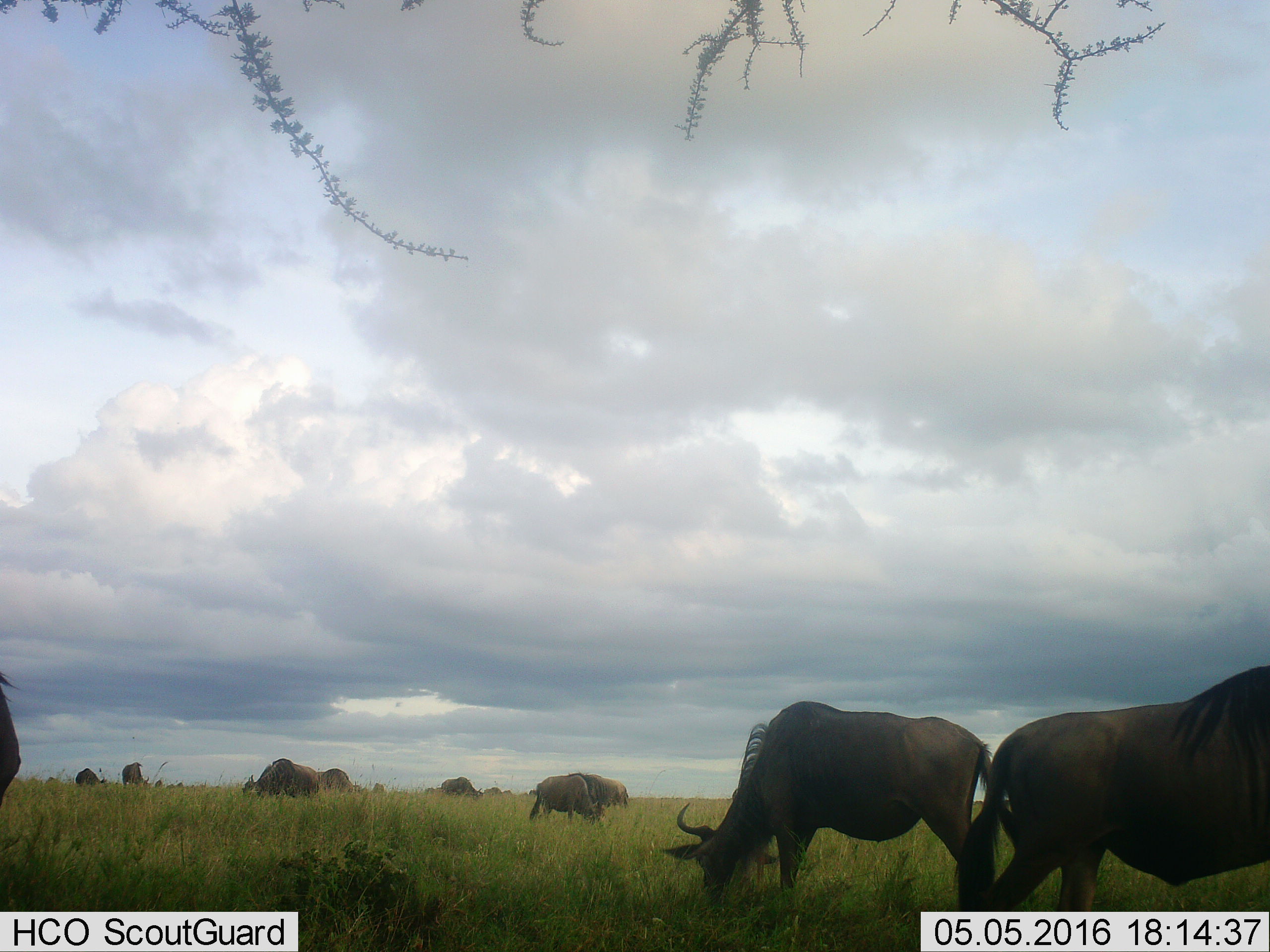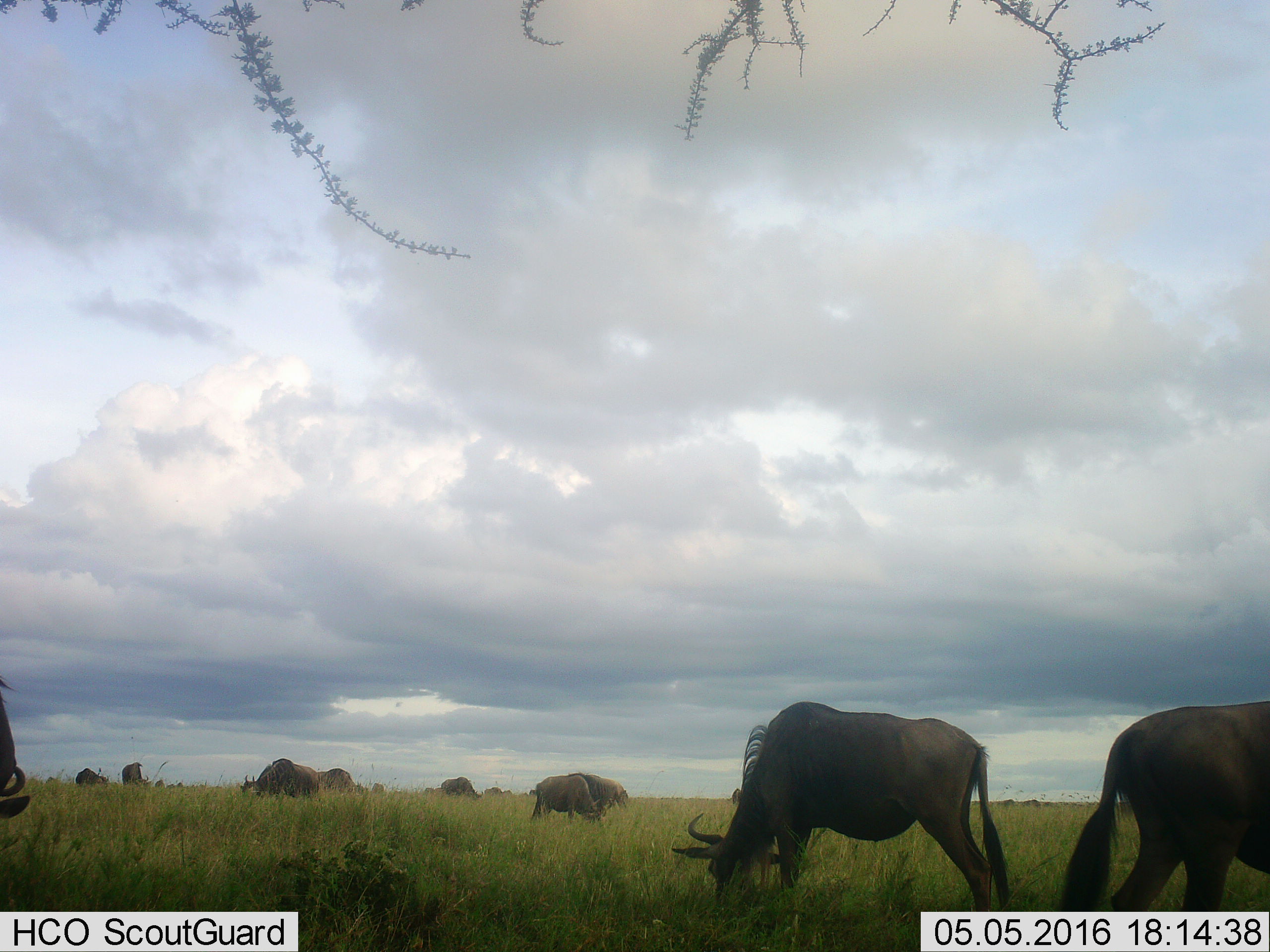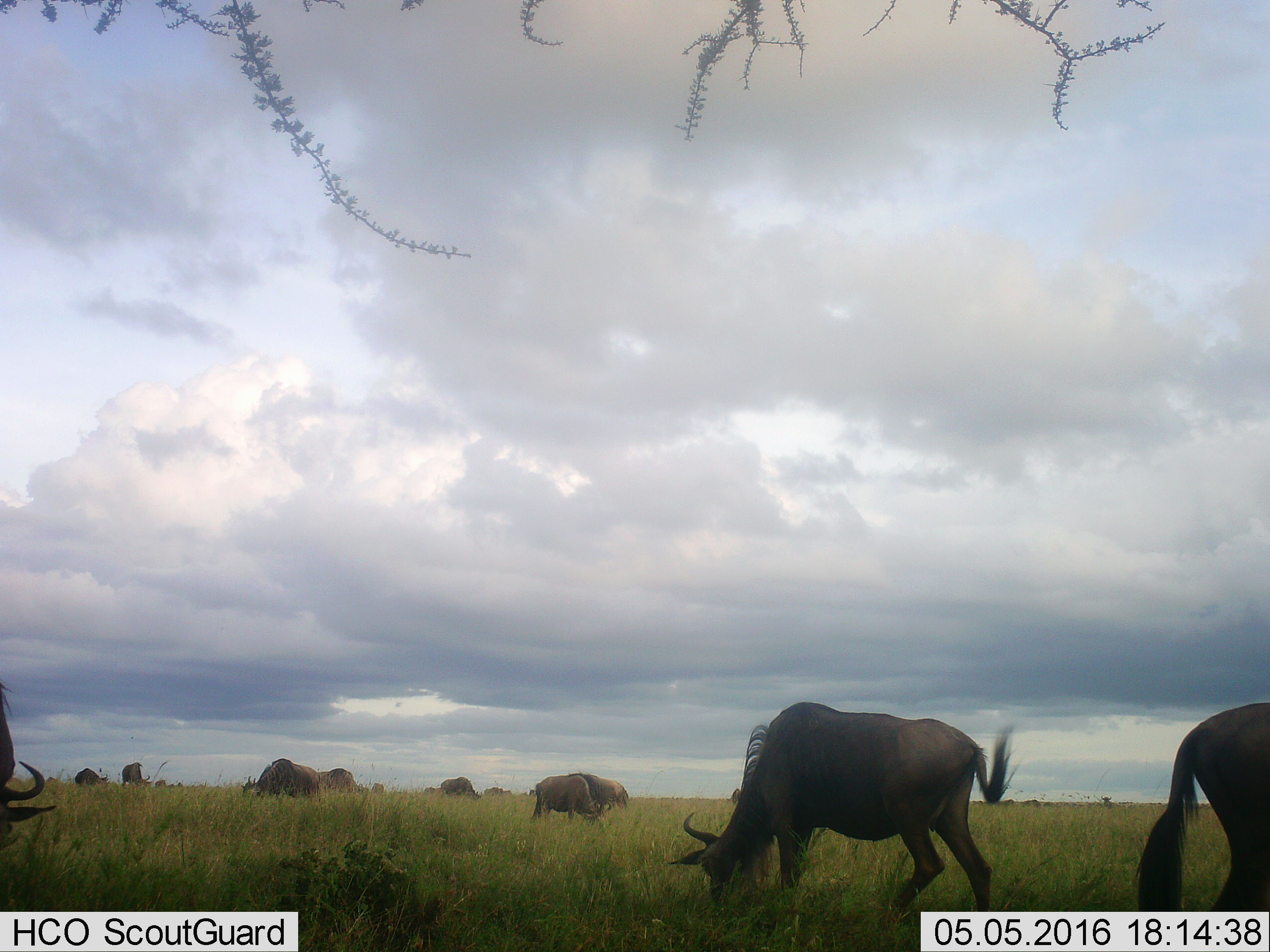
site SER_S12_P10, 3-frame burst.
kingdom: Animalia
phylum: Chordata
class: Mammalia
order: Artiodactyla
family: Bovidae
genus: Connochaetes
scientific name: Connochaetes taurinus taurinus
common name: blue wildebeest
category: wildebeestblue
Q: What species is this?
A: Wildebeestblue (blue wildebeest) (Connochaetes taurinus taurinus).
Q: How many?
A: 11-50.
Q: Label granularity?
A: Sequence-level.